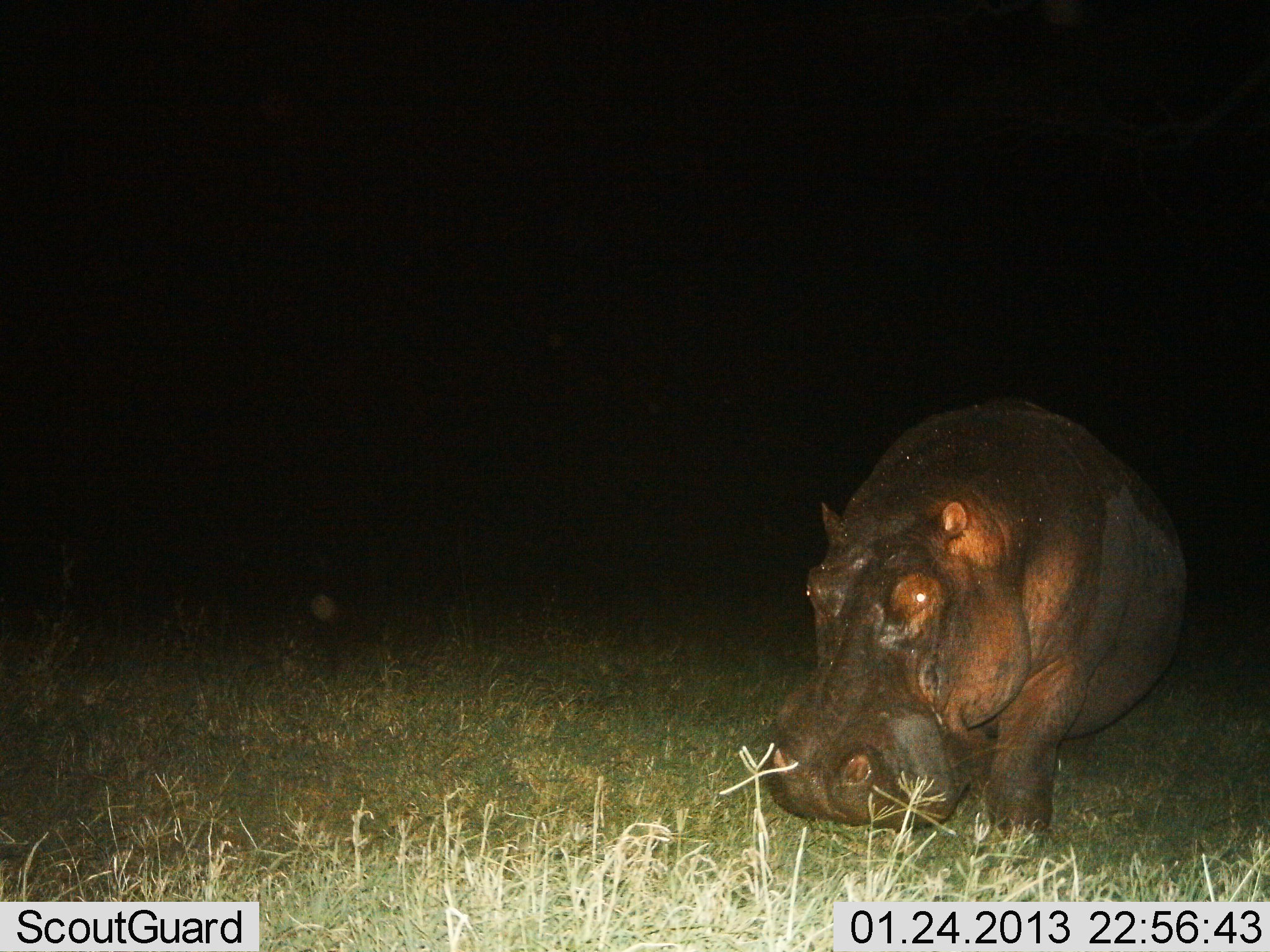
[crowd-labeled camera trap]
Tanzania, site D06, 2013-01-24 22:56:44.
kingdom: Animalia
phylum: Chordata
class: Mammalia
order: Artiodactyla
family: Hippopotamidae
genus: Hippopotamus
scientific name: Hippopotamus amphibius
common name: hippopotamus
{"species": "hippopotamus (Hippopotamus amphibius)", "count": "1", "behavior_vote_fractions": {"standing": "60%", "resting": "0%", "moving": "31%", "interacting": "0%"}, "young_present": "0%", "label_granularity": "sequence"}